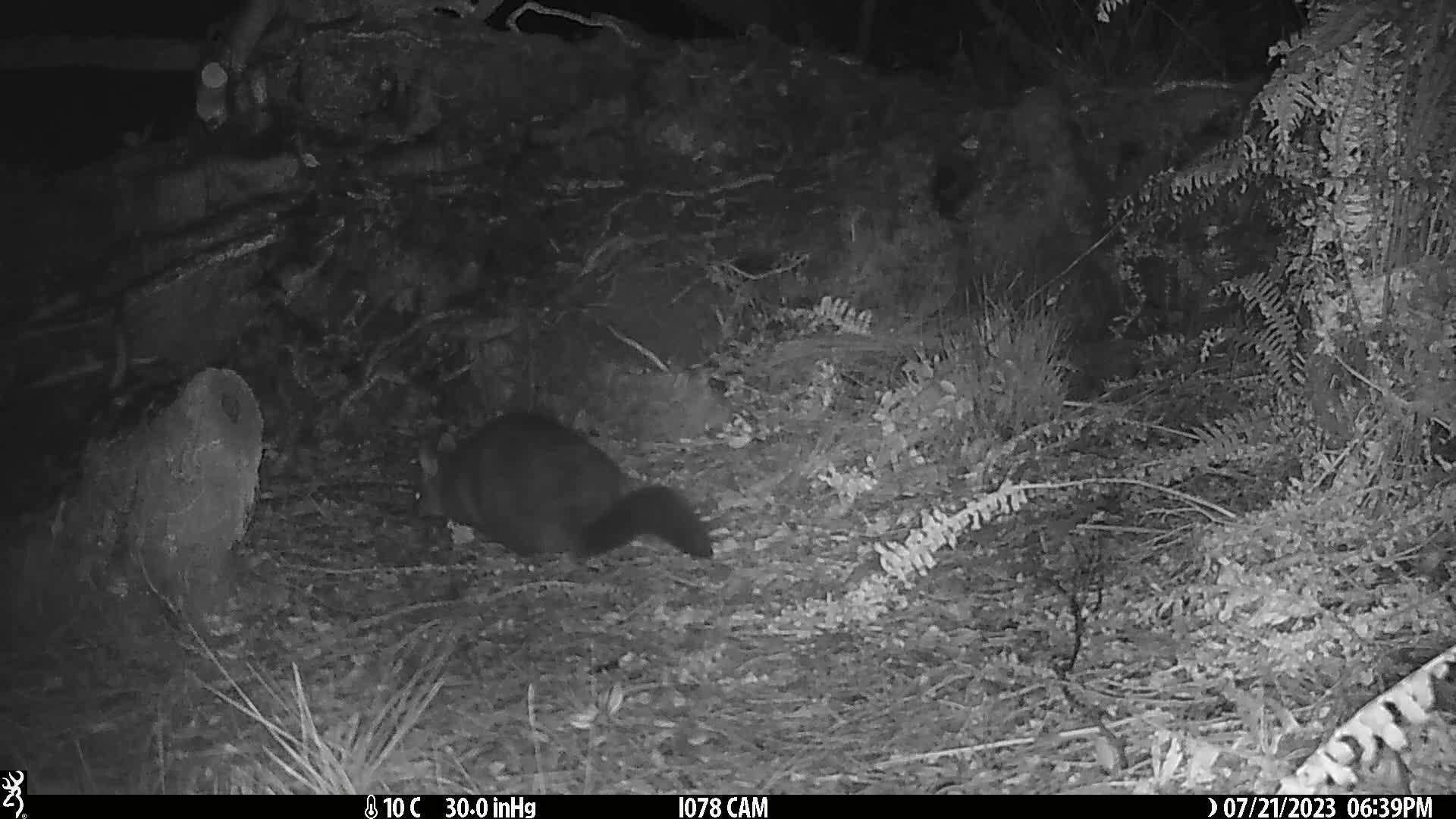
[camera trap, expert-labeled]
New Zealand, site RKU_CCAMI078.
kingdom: Animalia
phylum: Chordata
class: Mammalia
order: Diprotodontia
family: Phalangeridae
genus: Trichosurus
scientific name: Trichosurus vulpecula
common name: common brushtail possum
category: possum